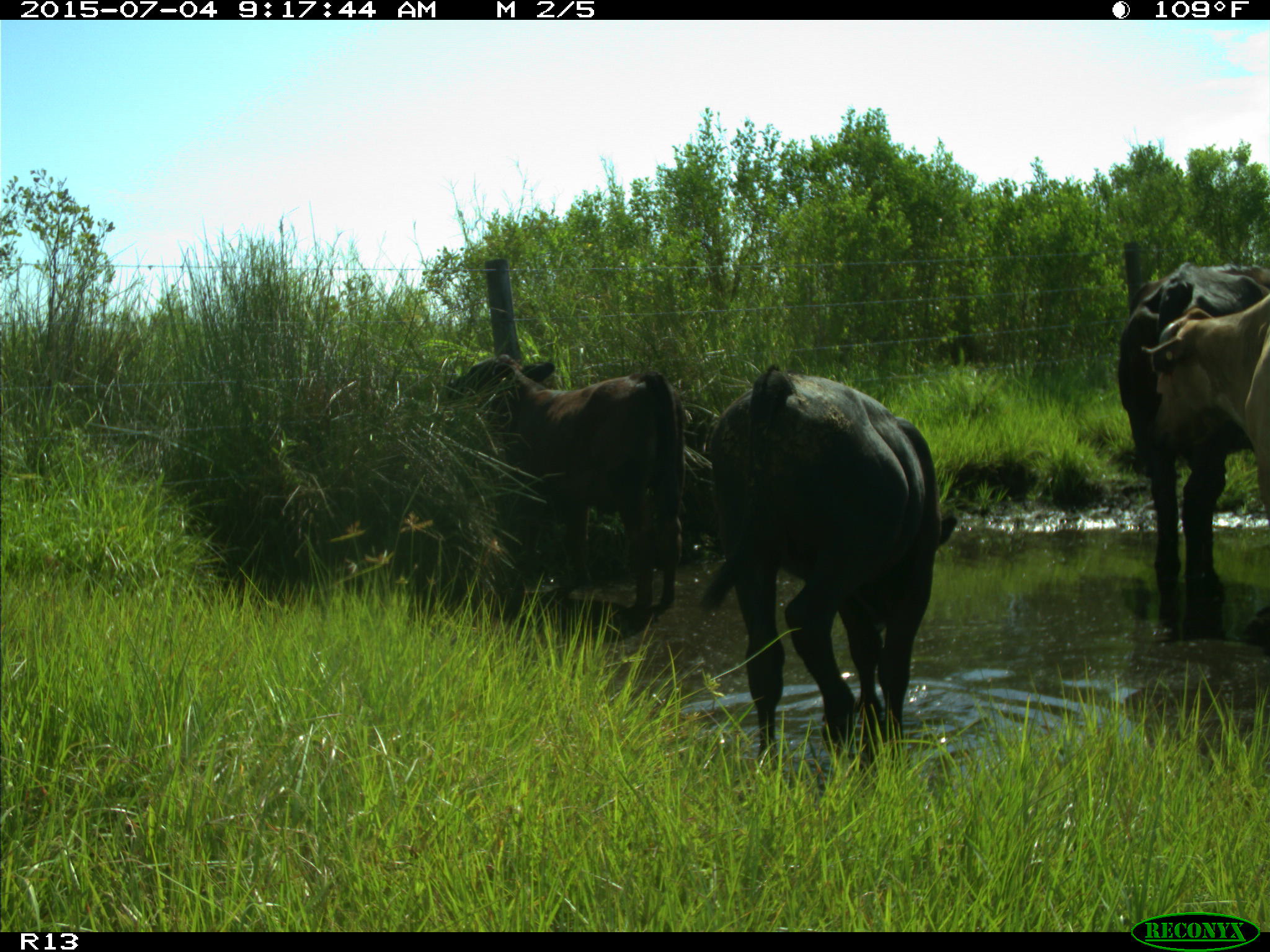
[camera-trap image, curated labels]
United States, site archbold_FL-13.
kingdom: Animalia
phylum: Chordata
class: Mammalia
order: Artiodactyla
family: Bovidae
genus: Bos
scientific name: Bos taurus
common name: domestic cow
Bos taurus (domestic cow).